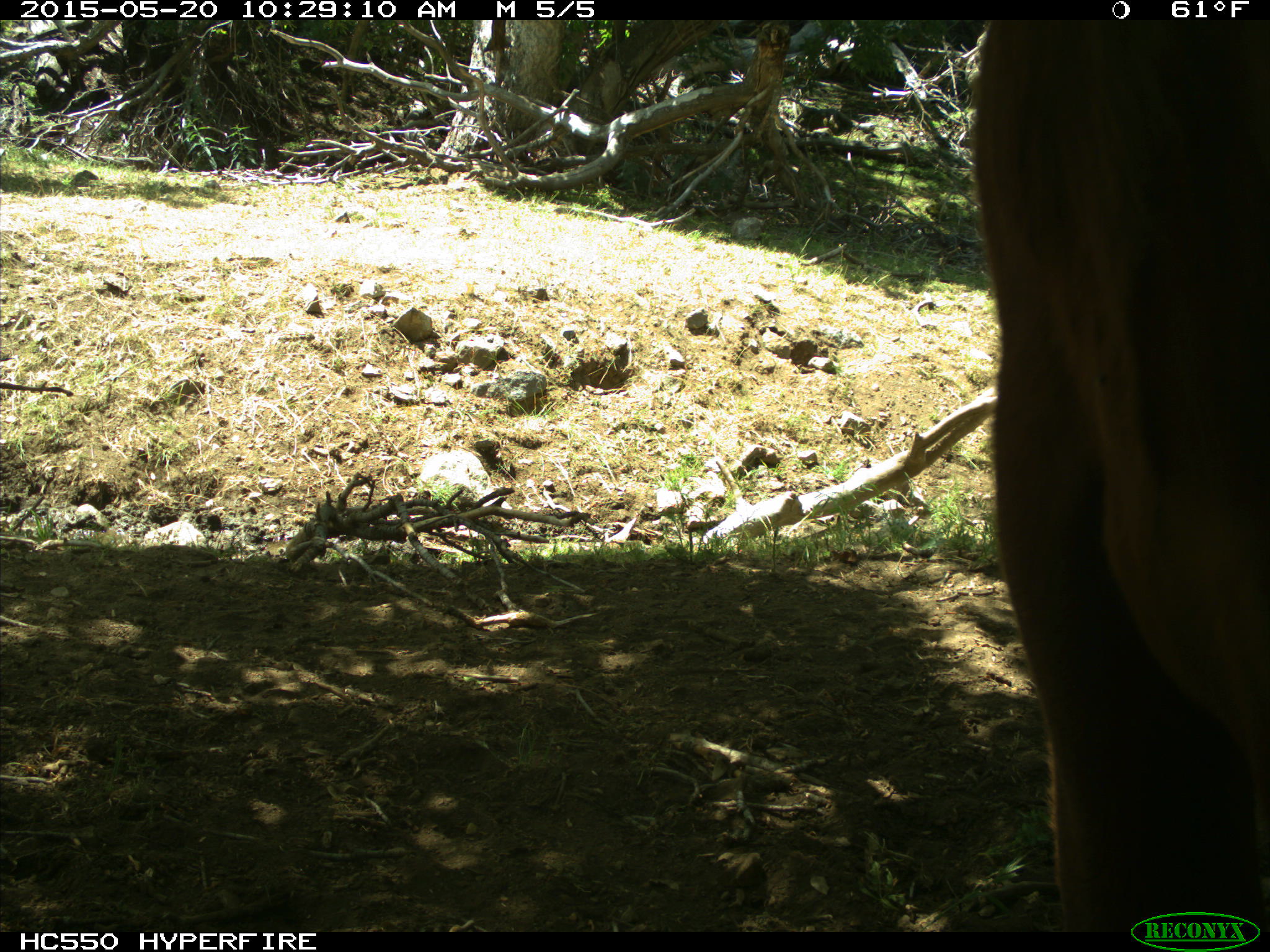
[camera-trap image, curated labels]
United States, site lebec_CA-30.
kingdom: Animalia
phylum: Chordata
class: Mammalia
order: Artiodactyla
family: Bovidae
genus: Bos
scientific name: Bos taurus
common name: domestic cow